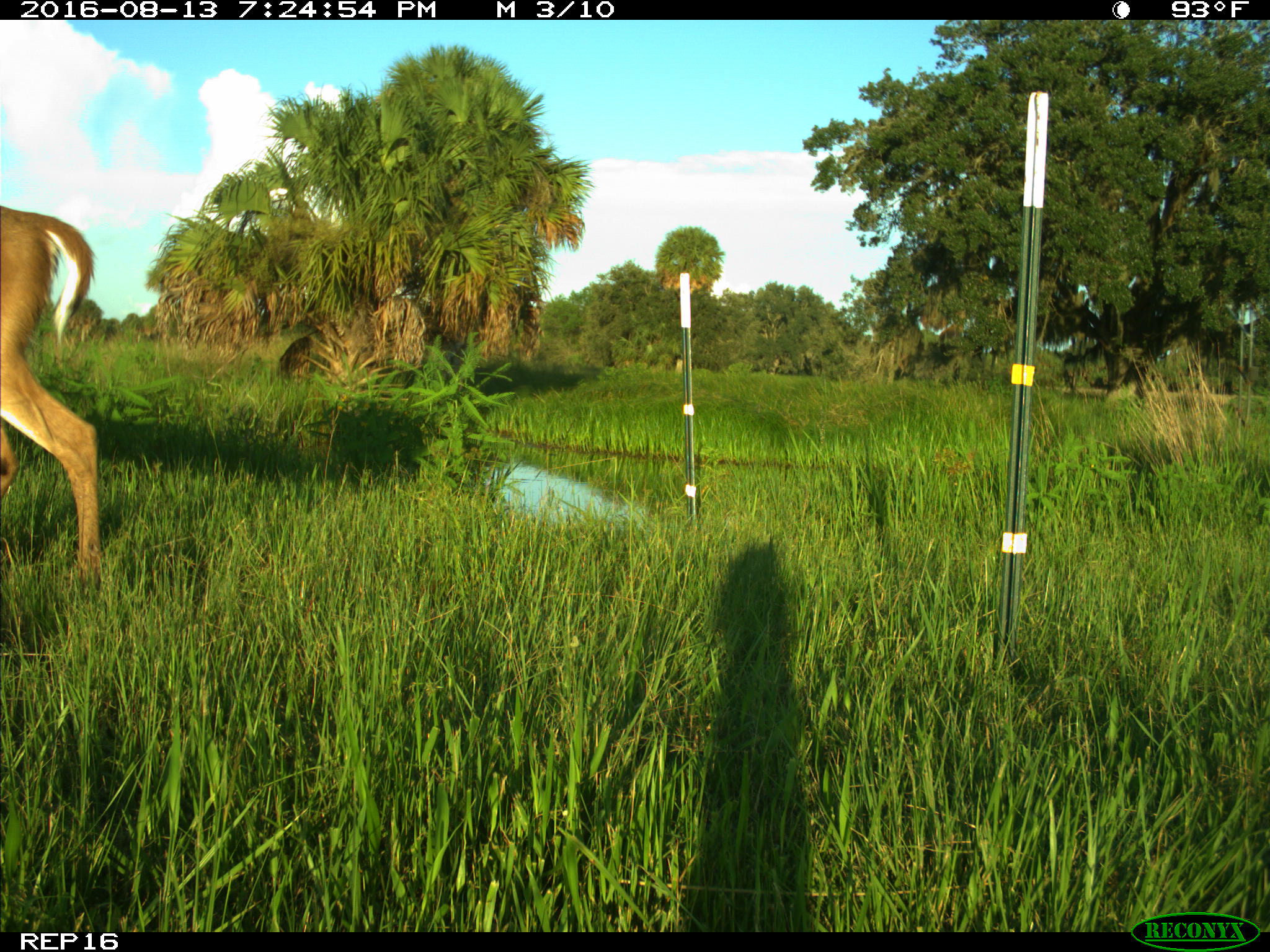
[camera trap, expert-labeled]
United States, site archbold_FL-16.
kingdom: Animalia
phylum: Chordata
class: Mammalia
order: Artiodactyla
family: Cervidae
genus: Odocoileus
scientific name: Odocoileus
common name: deer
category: unidentified deer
Unidentified deer (deer) (Odocoileus).